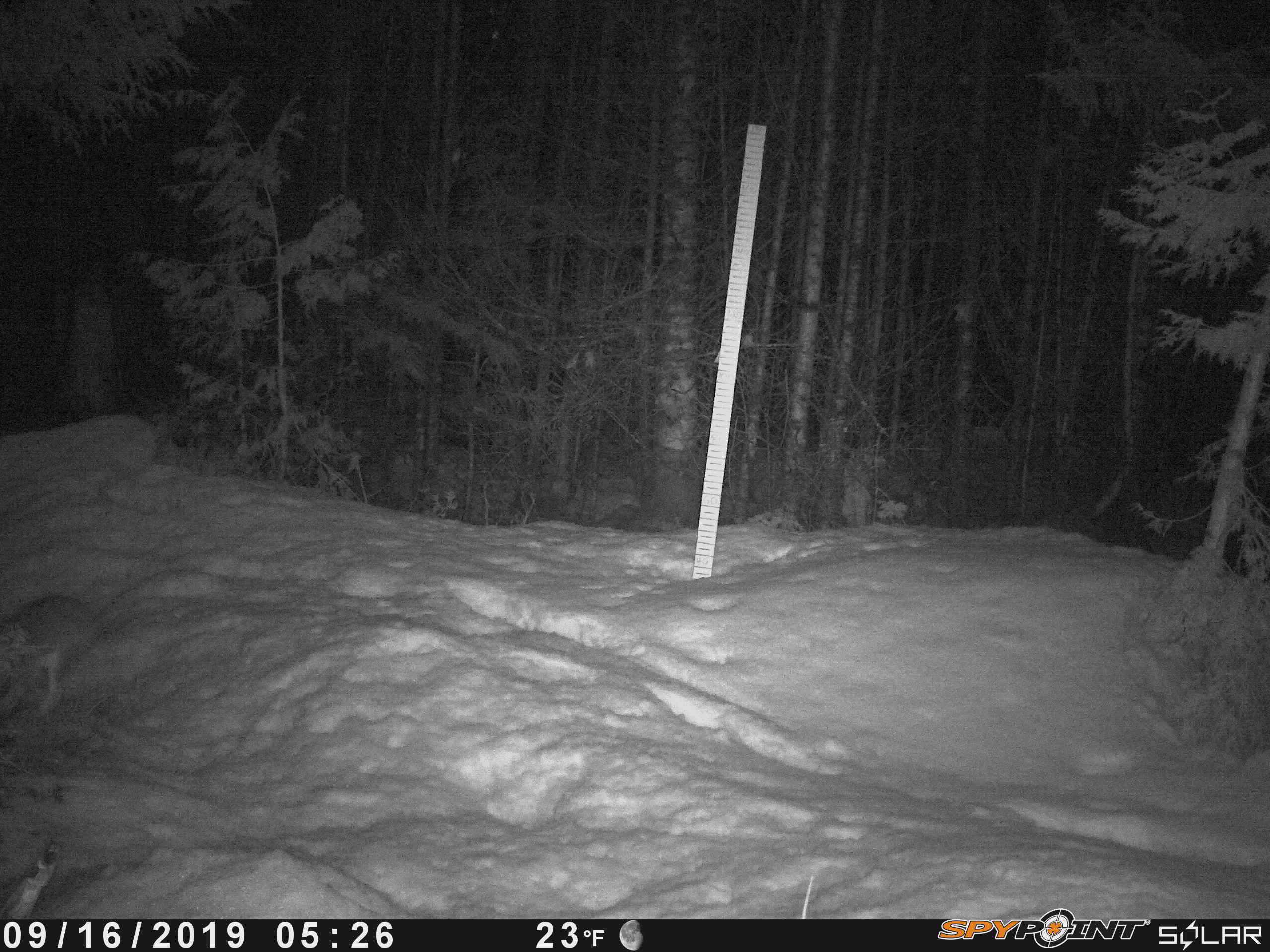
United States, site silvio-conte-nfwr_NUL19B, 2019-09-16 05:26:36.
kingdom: Animalia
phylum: Chordata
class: Mammalia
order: Lagomorpha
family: Leporidae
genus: Lepus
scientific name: Lepus americanus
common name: snowshoe hare